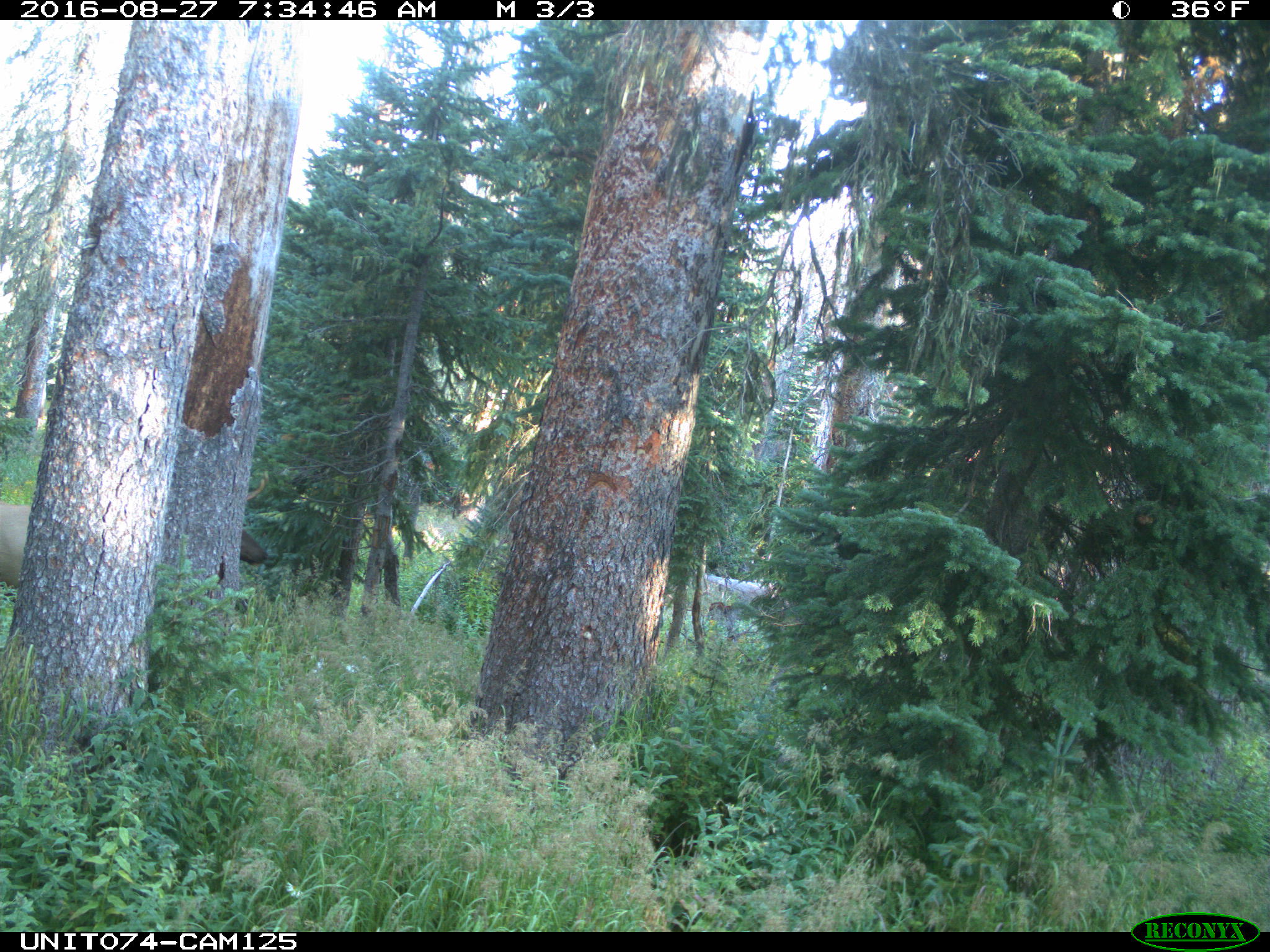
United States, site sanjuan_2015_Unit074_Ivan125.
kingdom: Animalia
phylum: Chordata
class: Mammalia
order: Artiodactyla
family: Cervidae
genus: Cervus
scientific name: Cervus elaphus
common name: red deer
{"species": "Cervus elaphus (red deer)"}